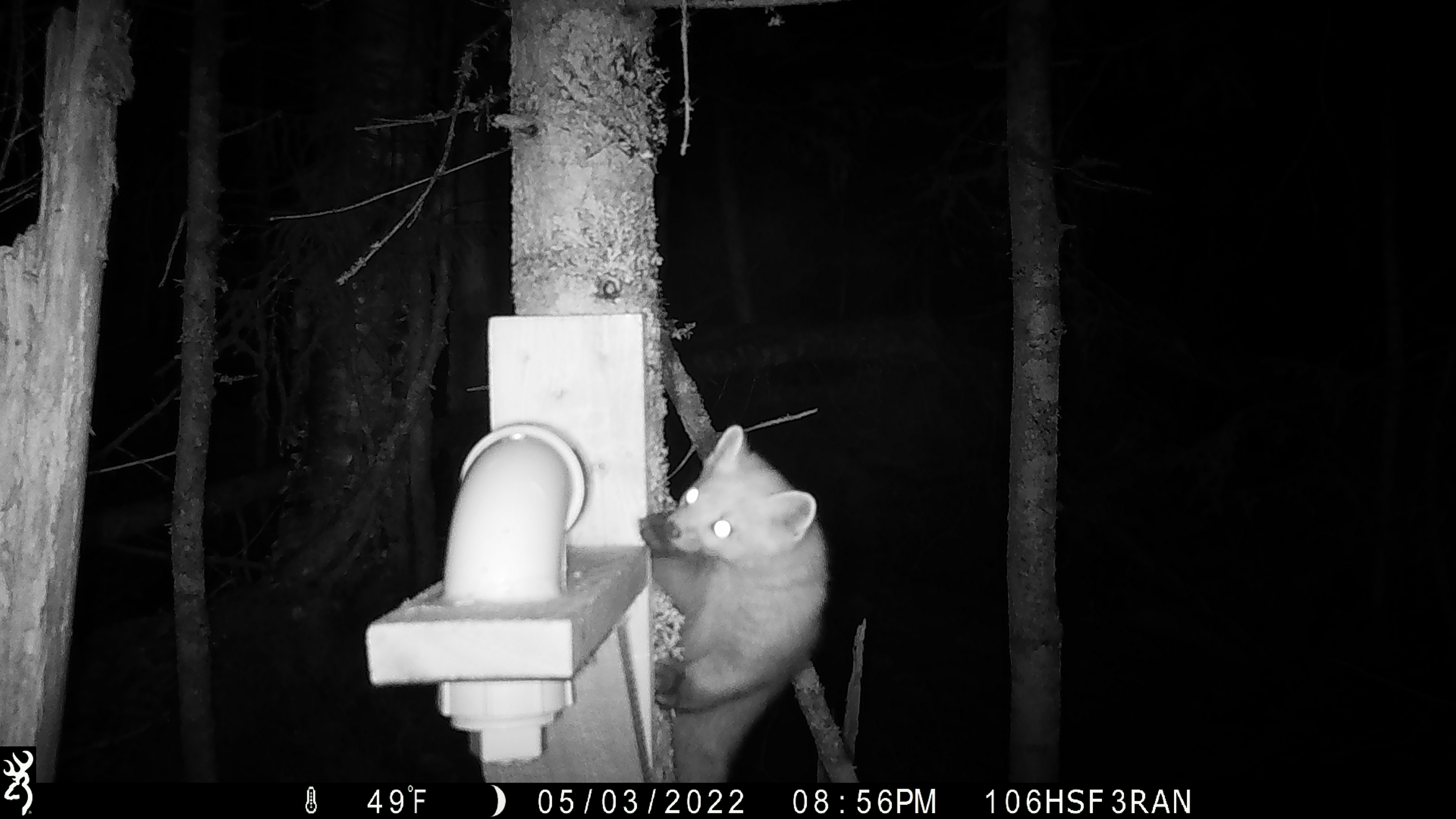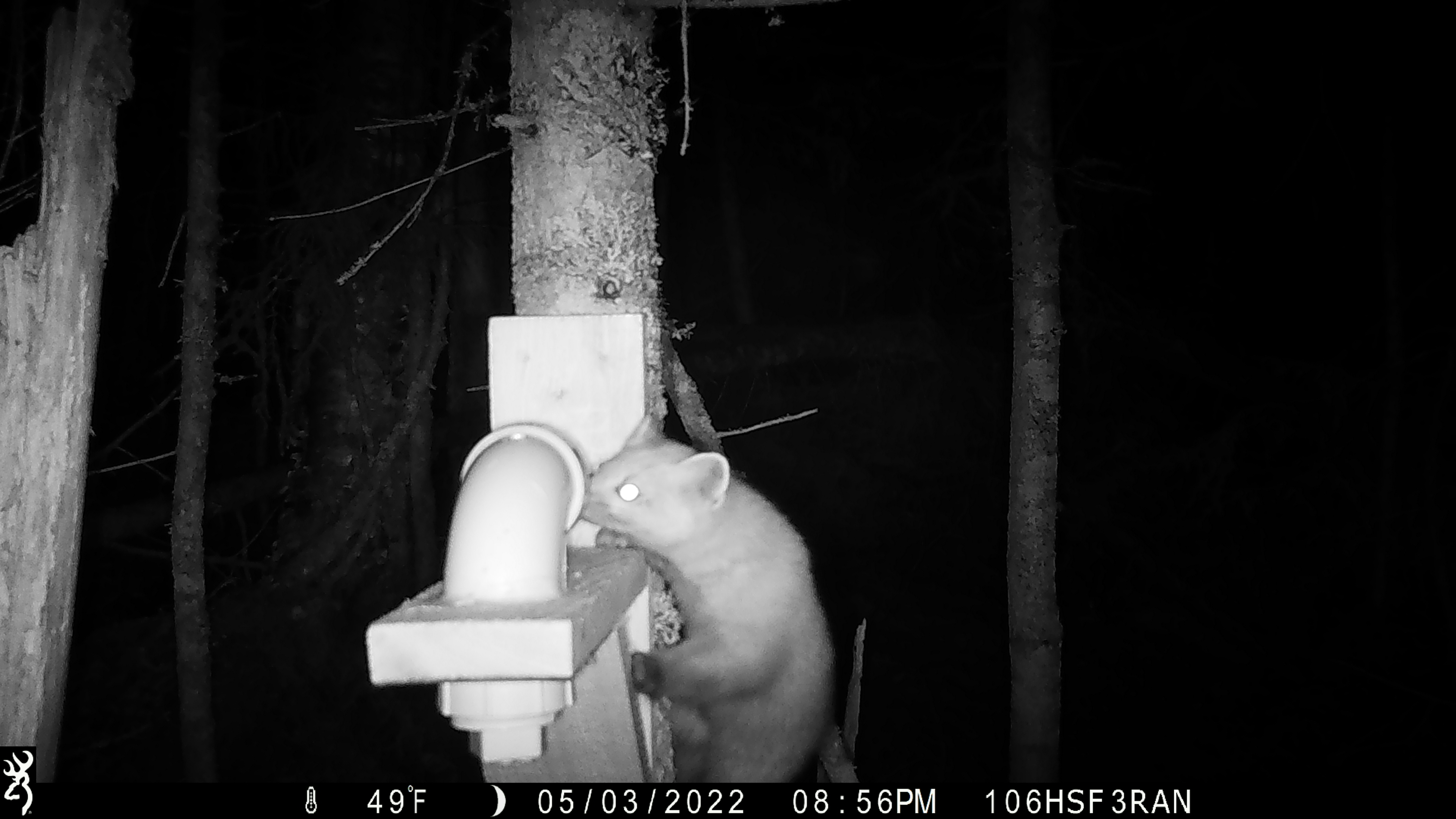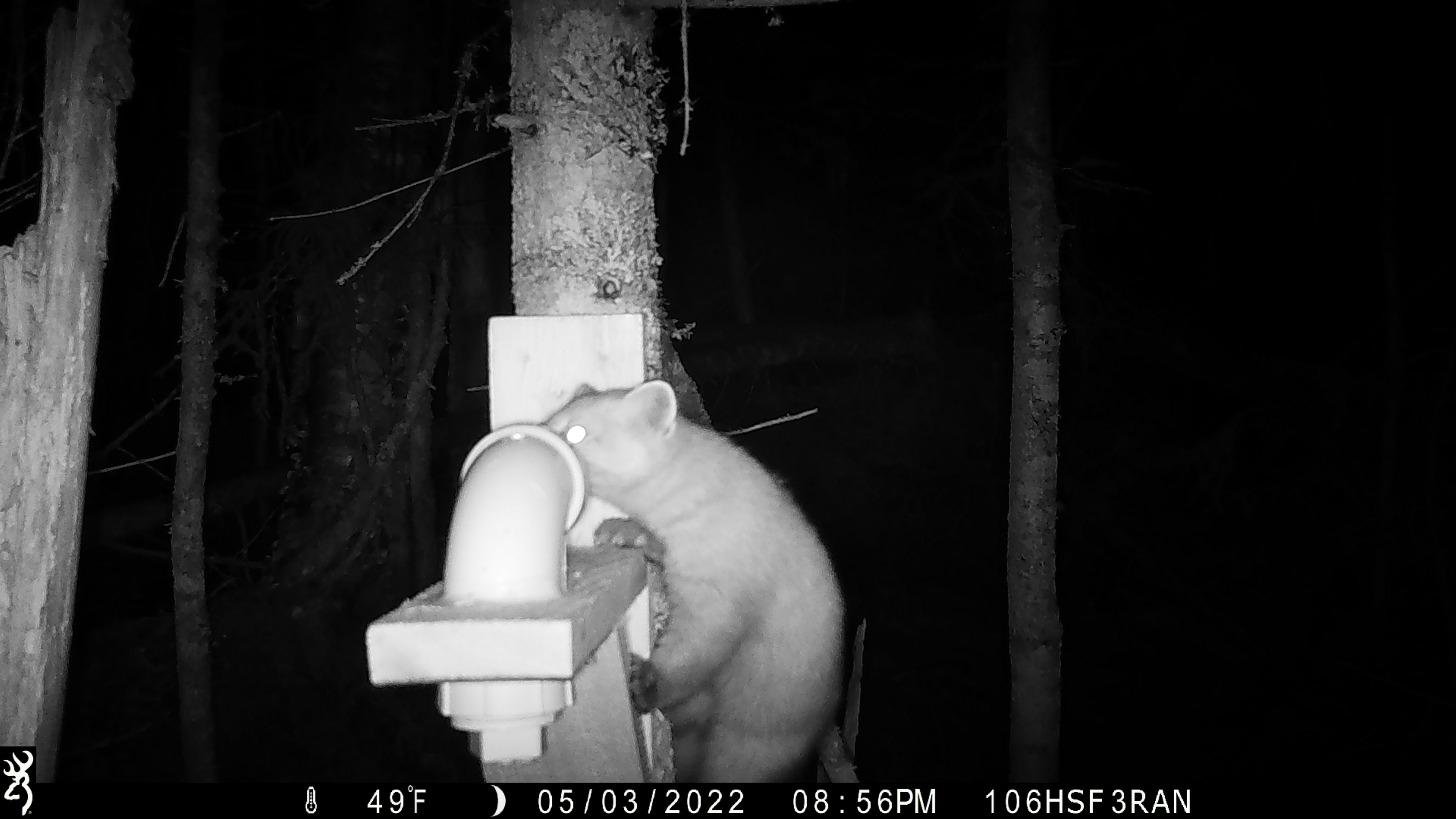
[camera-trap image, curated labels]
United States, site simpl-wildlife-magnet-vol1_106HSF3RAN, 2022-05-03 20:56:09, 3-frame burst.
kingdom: Animalia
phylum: Chordata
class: Mammalia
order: Carnivora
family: Mustelidae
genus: Martes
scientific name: Martes americana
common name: american marten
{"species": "american marten (Martes americana)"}